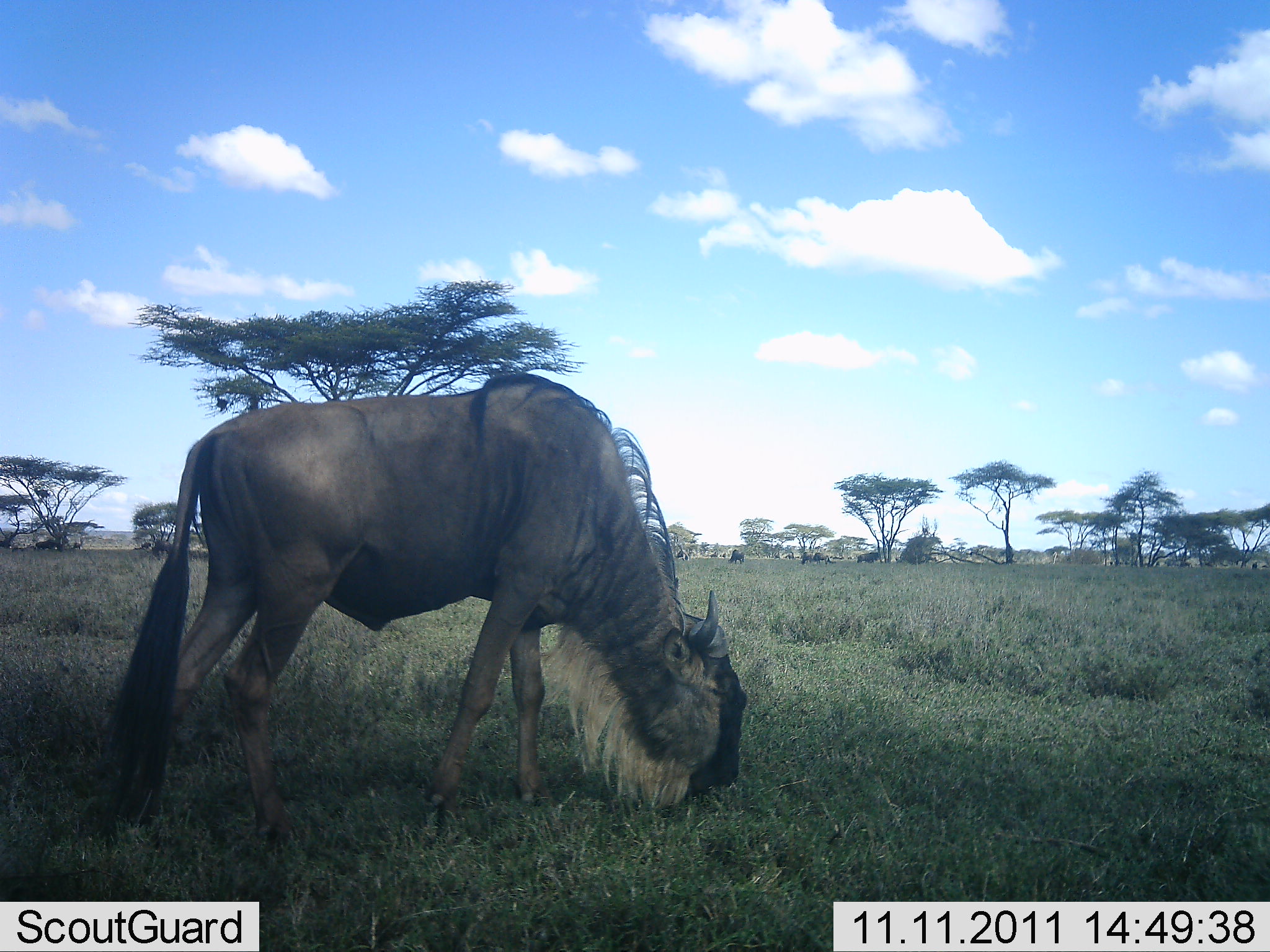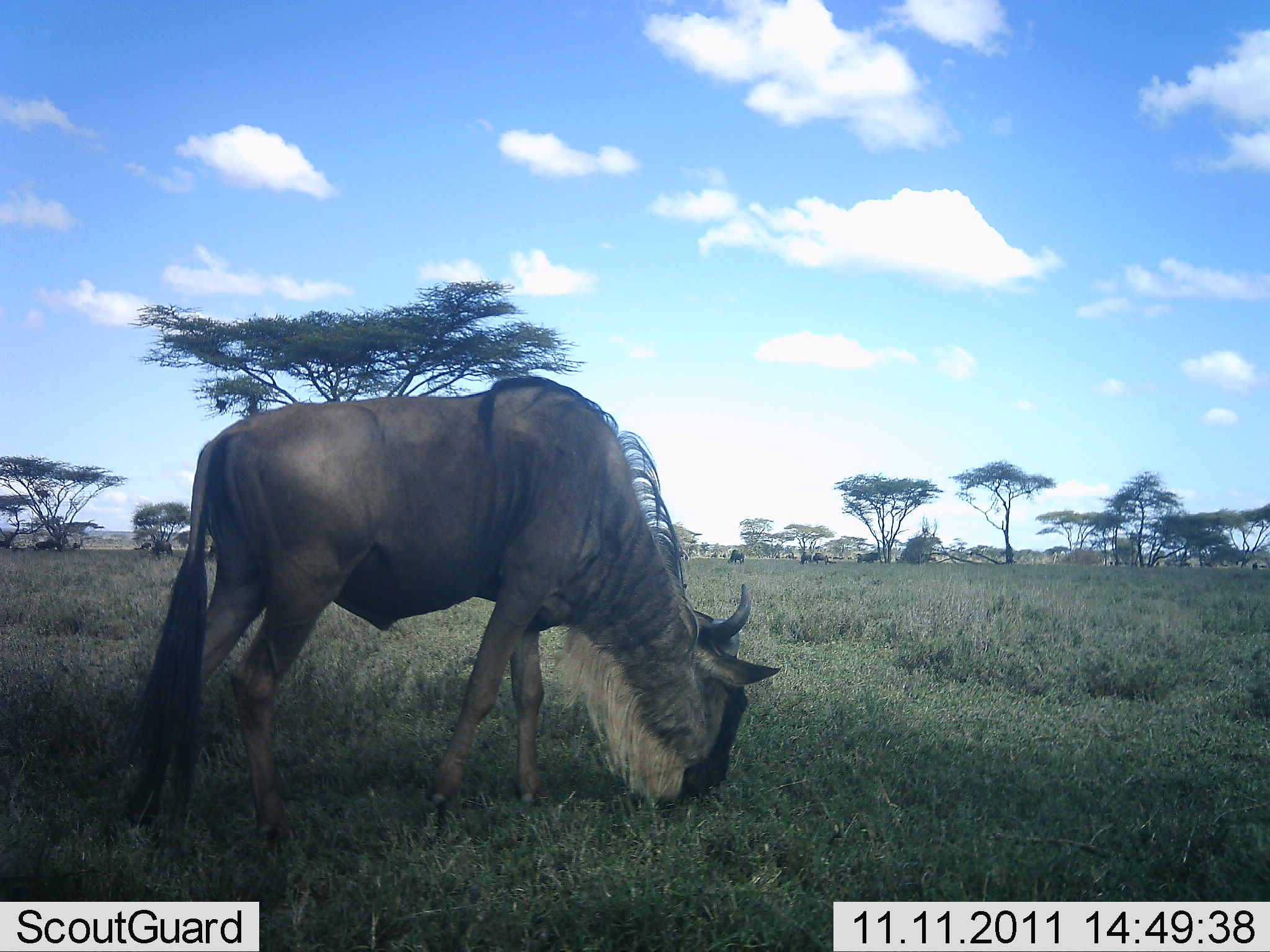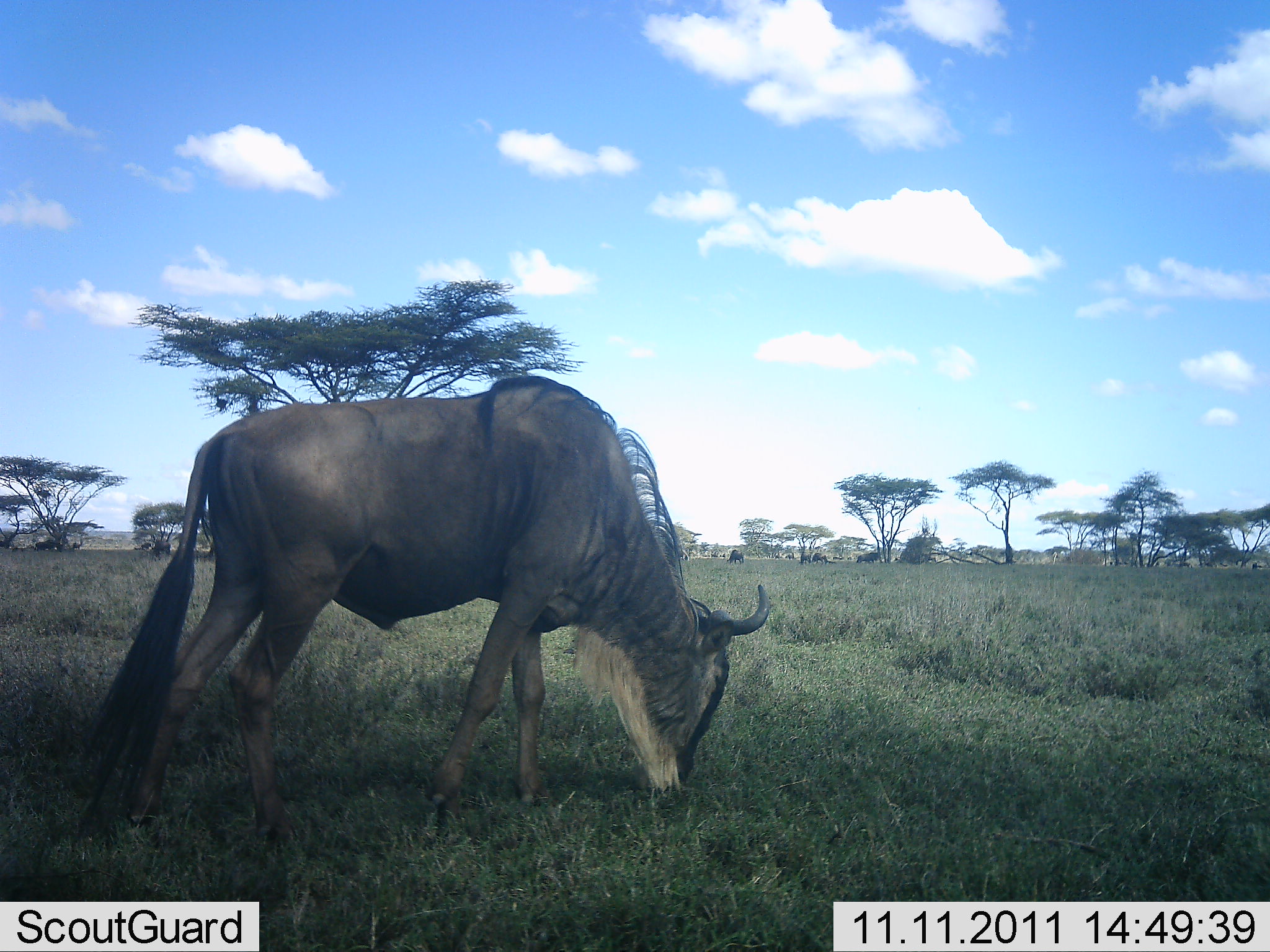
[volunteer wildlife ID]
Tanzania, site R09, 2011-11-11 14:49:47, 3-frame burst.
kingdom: Animalia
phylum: Chordata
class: Mammalia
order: Artiodactyla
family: Bovidae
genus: Connochaetes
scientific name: Connochaetes taurinus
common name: blue wildebeest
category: wildebeest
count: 1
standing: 42%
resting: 0%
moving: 0%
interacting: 0%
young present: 0%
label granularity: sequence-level